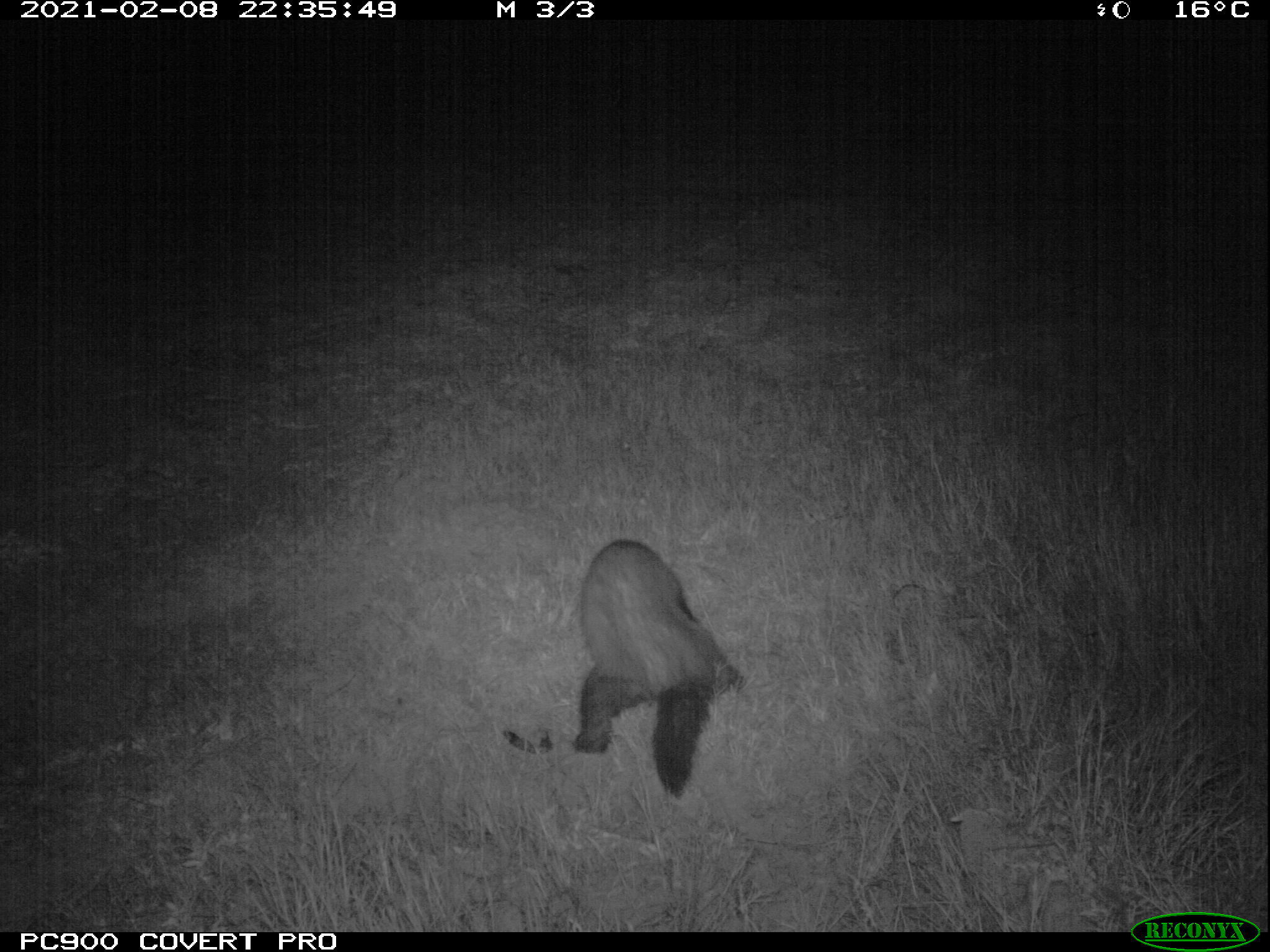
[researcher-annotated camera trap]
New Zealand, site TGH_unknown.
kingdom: Animalia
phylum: Chordata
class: Mammalia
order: Carnivora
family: Mustelidae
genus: Mustela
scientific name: Mustela furo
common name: ferret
Ferret (Mustela furo).